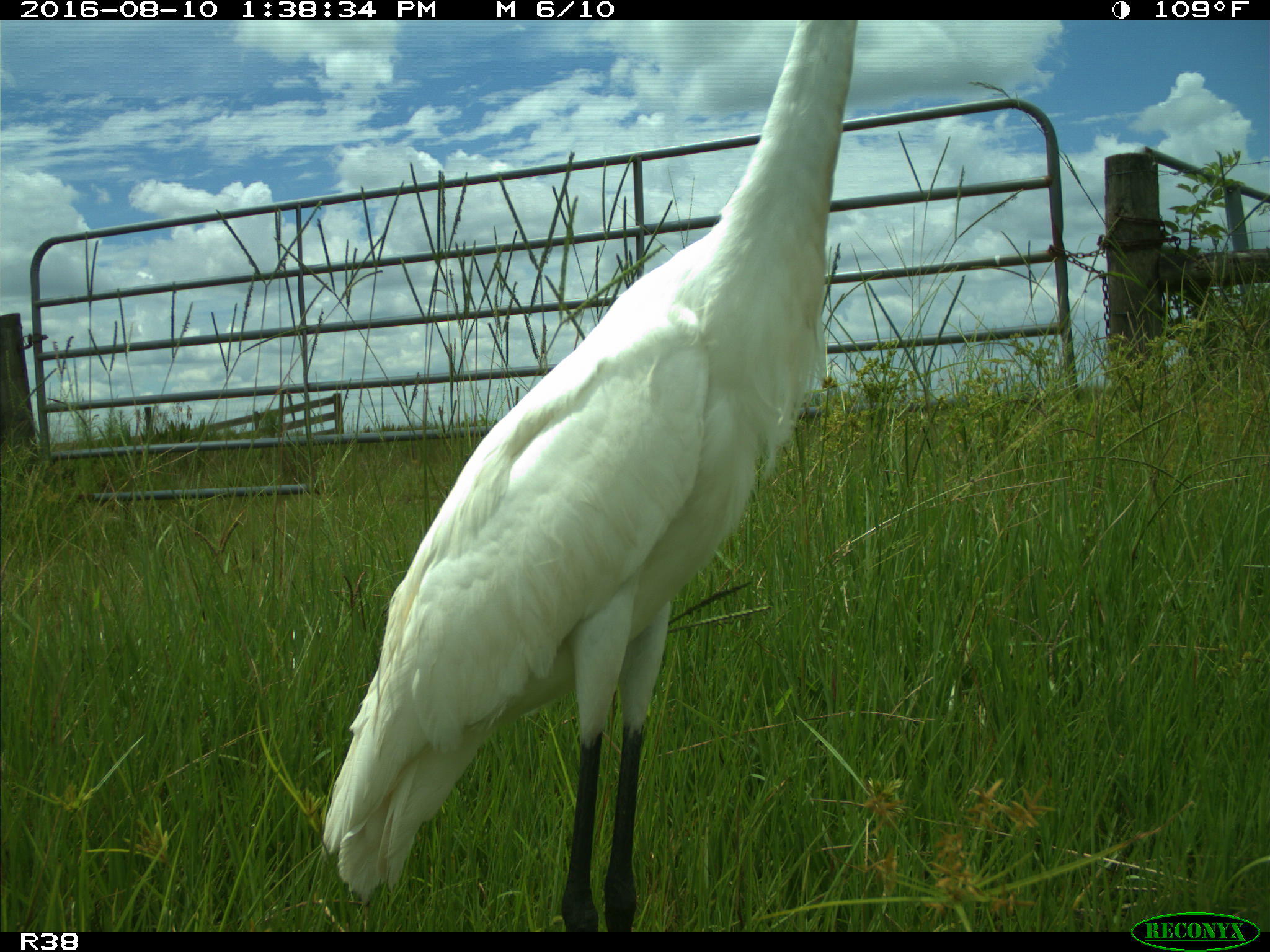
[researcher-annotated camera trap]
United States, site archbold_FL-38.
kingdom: Animalia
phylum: Chordata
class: Aves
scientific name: Aves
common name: birds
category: unidentified bird